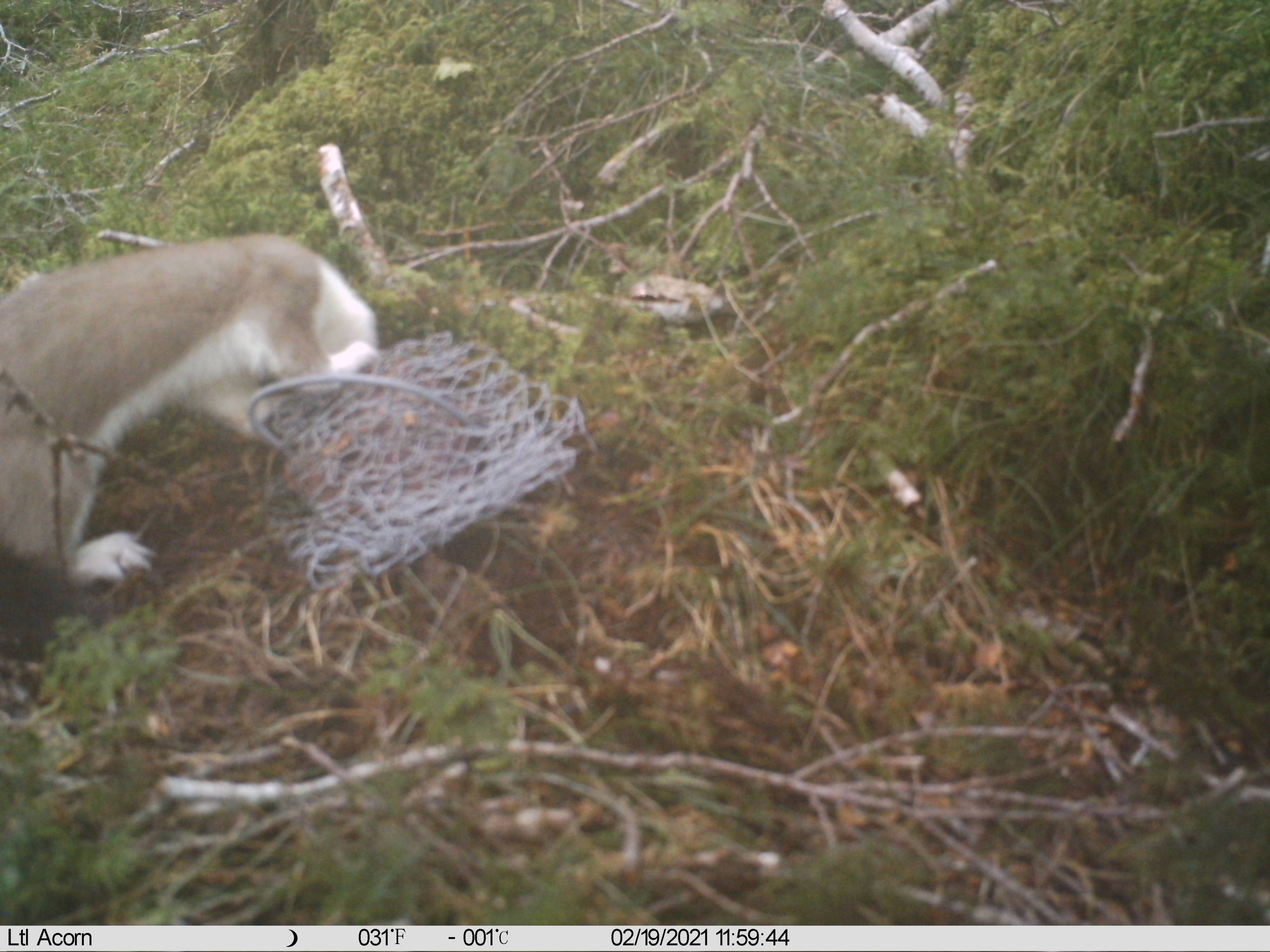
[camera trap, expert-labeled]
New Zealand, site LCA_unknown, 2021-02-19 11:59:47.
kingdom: Animalia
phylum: Chordata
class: Mammalia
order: Carnivora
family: Mustelidae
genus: Mustela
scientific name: Mustela erminea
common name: stoat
Stoat (Mustela erminea).